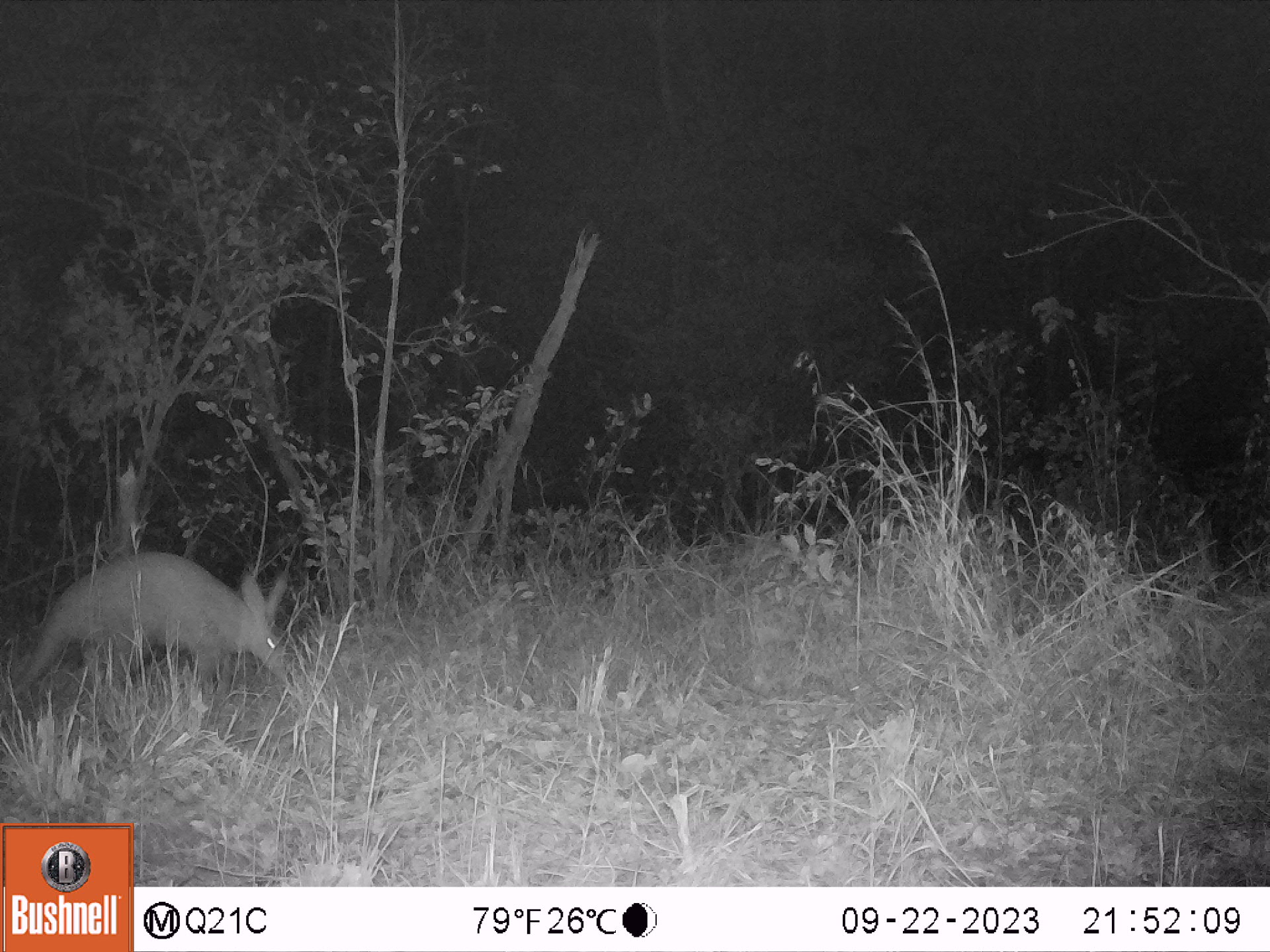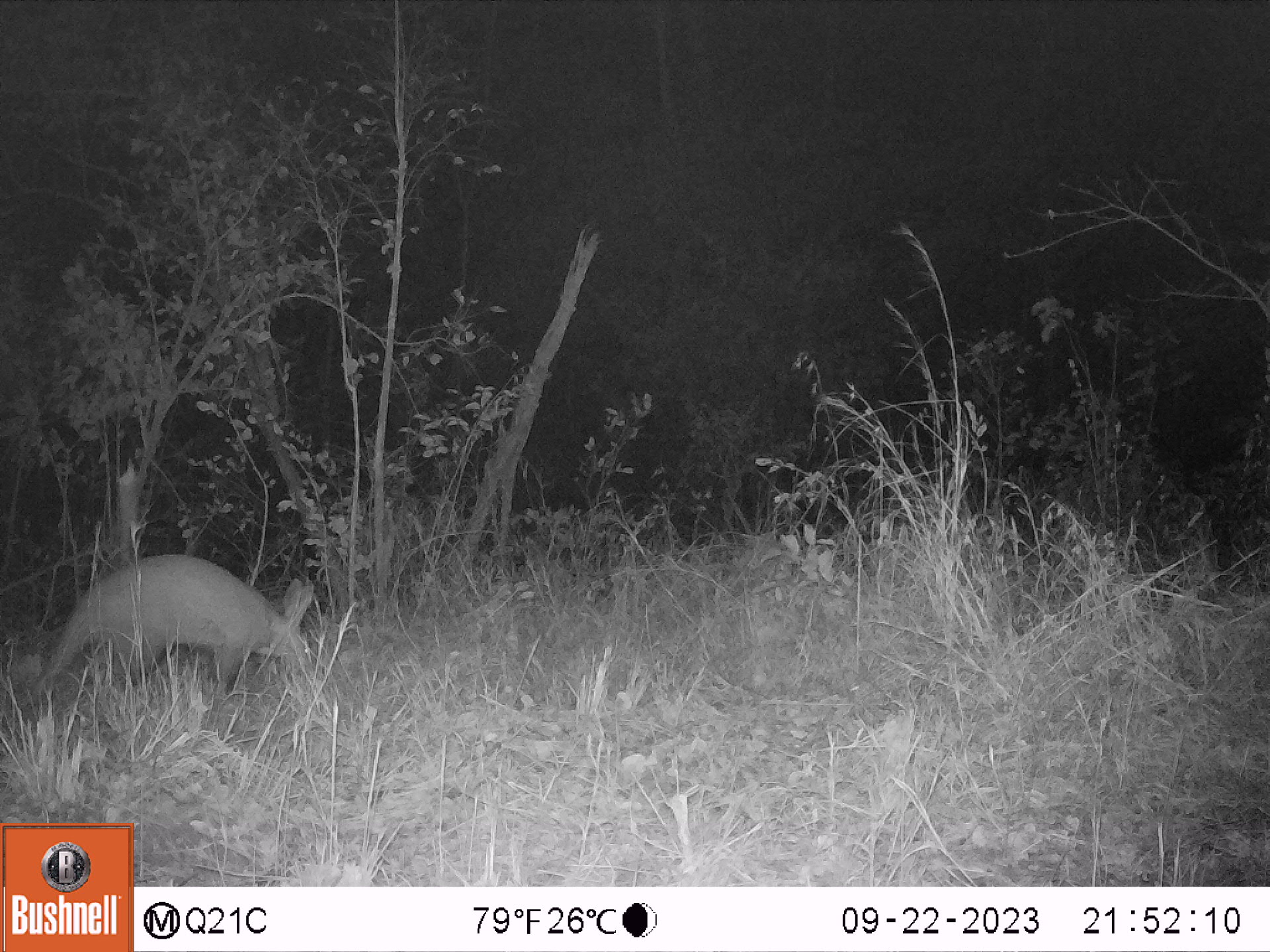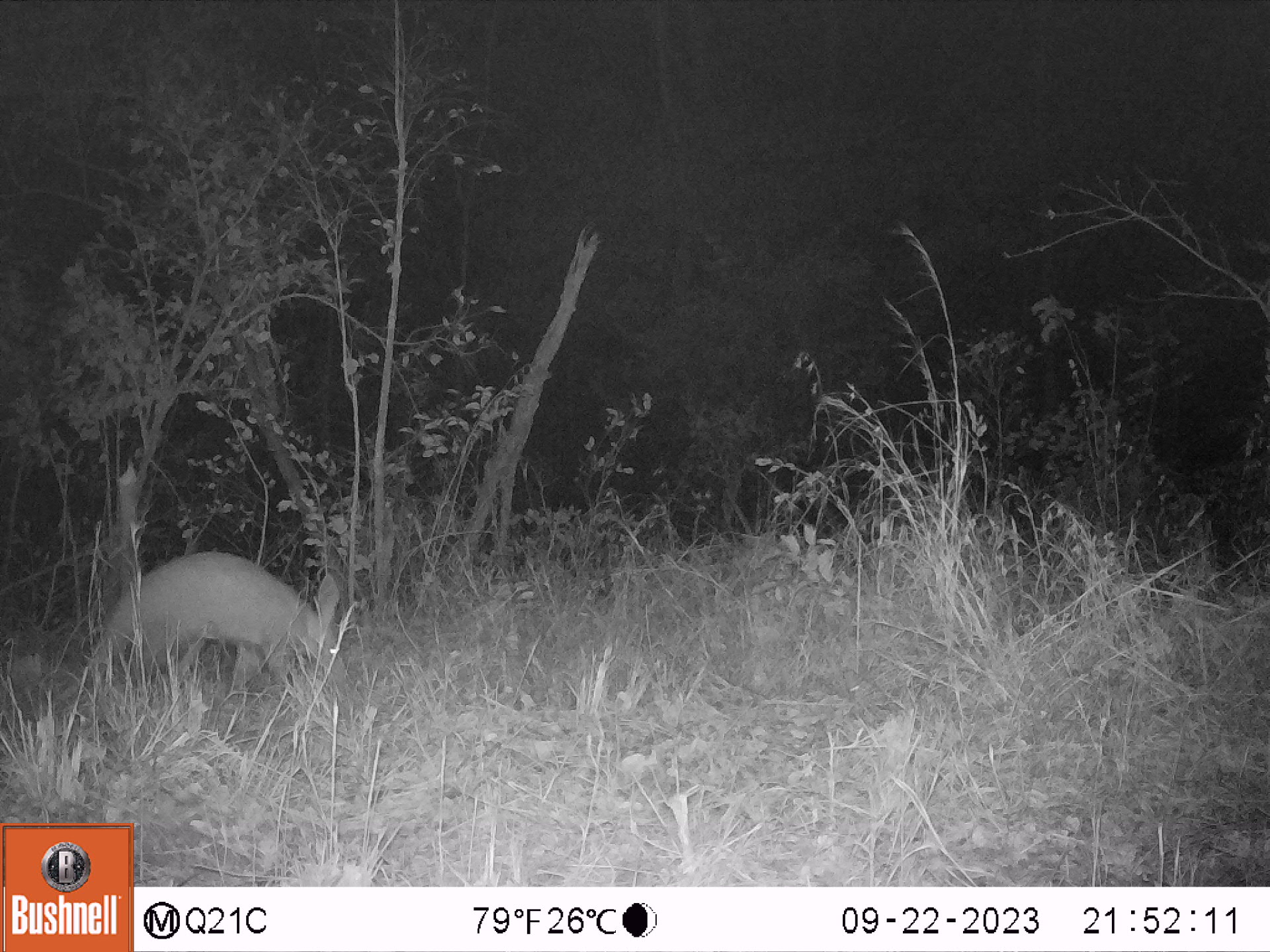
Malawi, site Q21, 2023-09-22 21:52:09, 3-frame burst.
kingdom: Animalia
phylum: Chordata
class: Mammalia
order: Tubulidentata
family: Orycteropodidae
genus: Orycteropus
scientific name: Orycteropus afer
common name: aardvark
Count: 1.